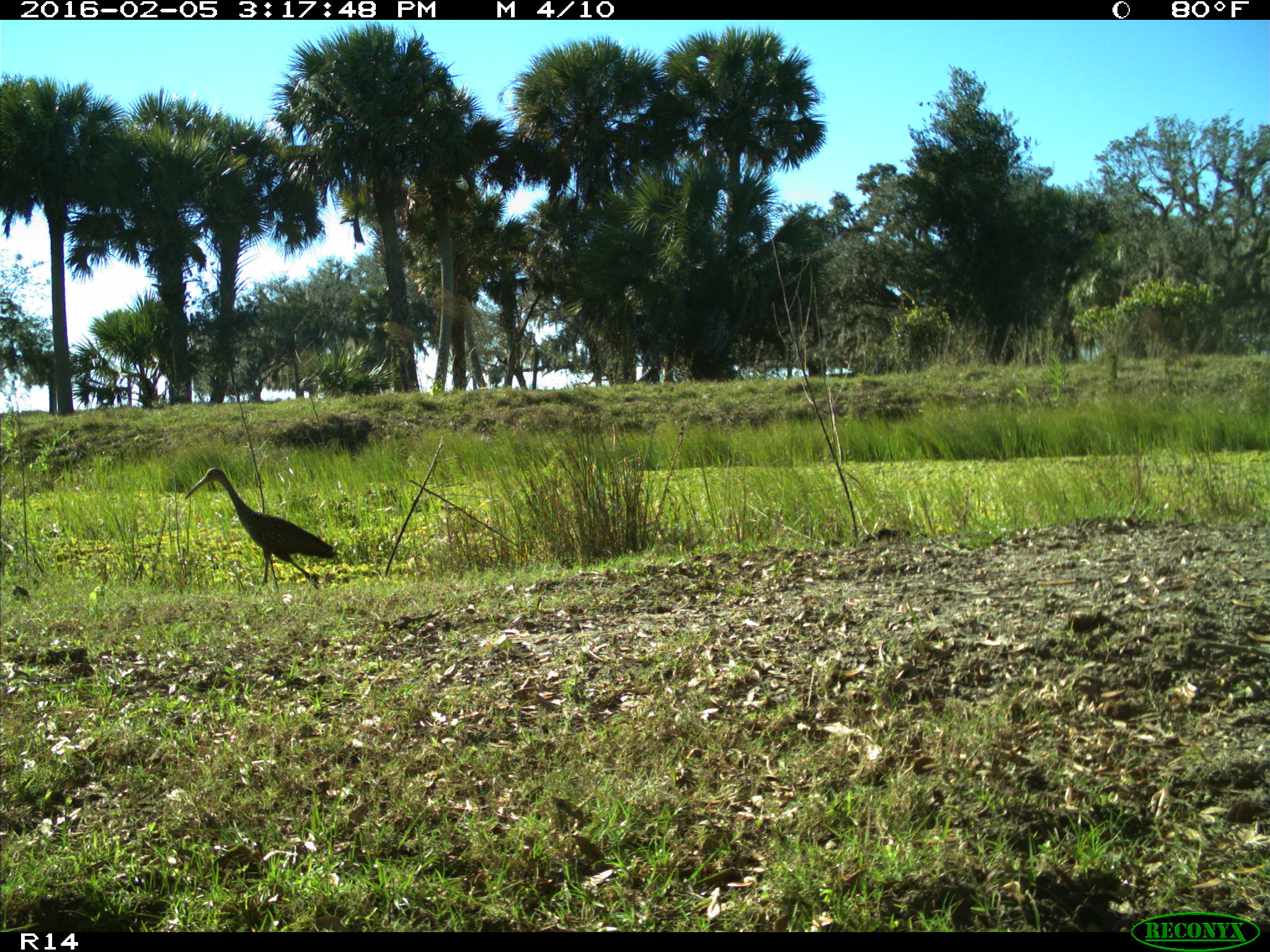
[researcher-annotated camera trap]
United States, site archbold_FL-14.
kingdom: Animalia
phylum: Chordata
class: Aves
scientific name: Aves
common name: birds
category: unidentified bird